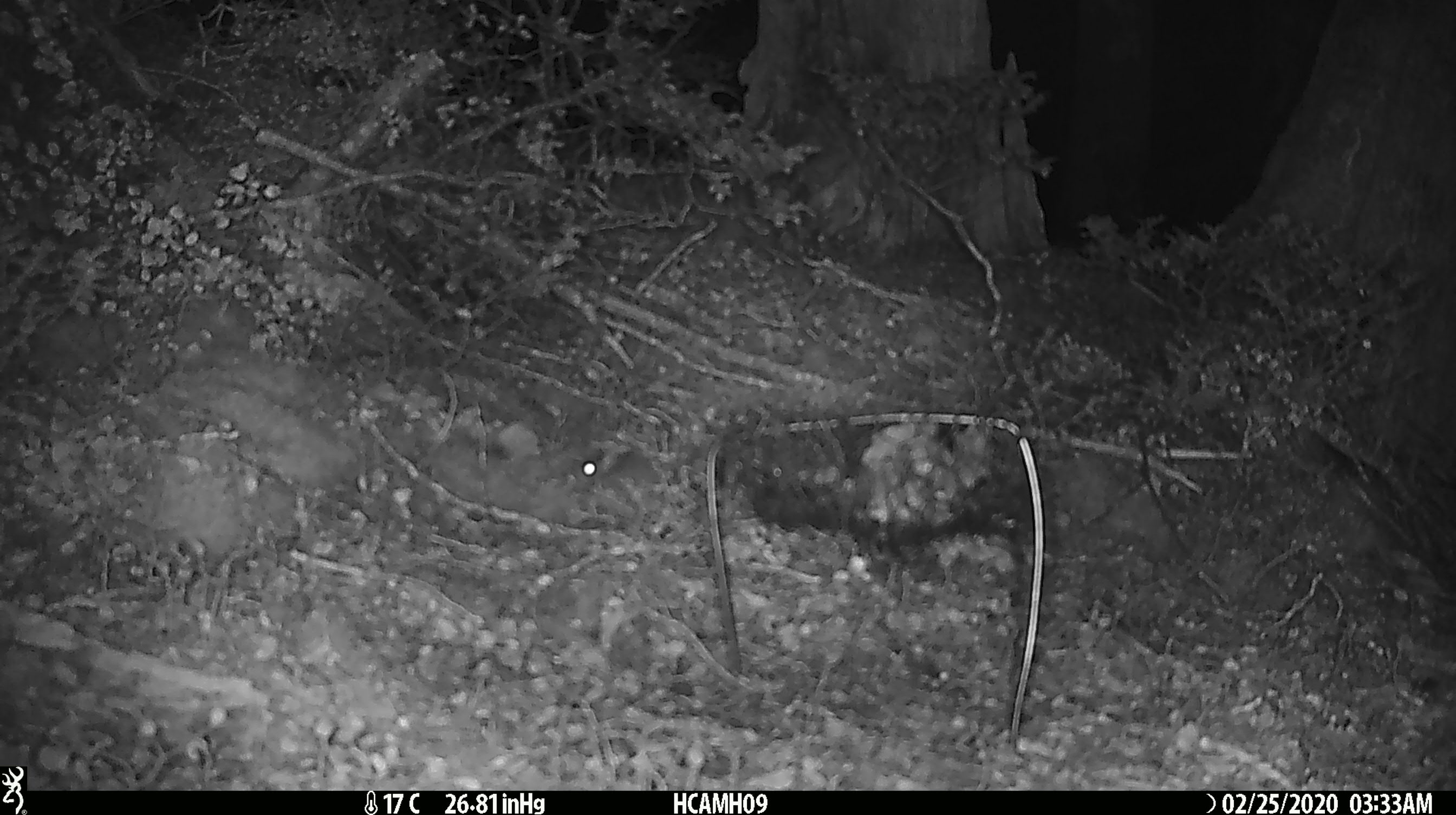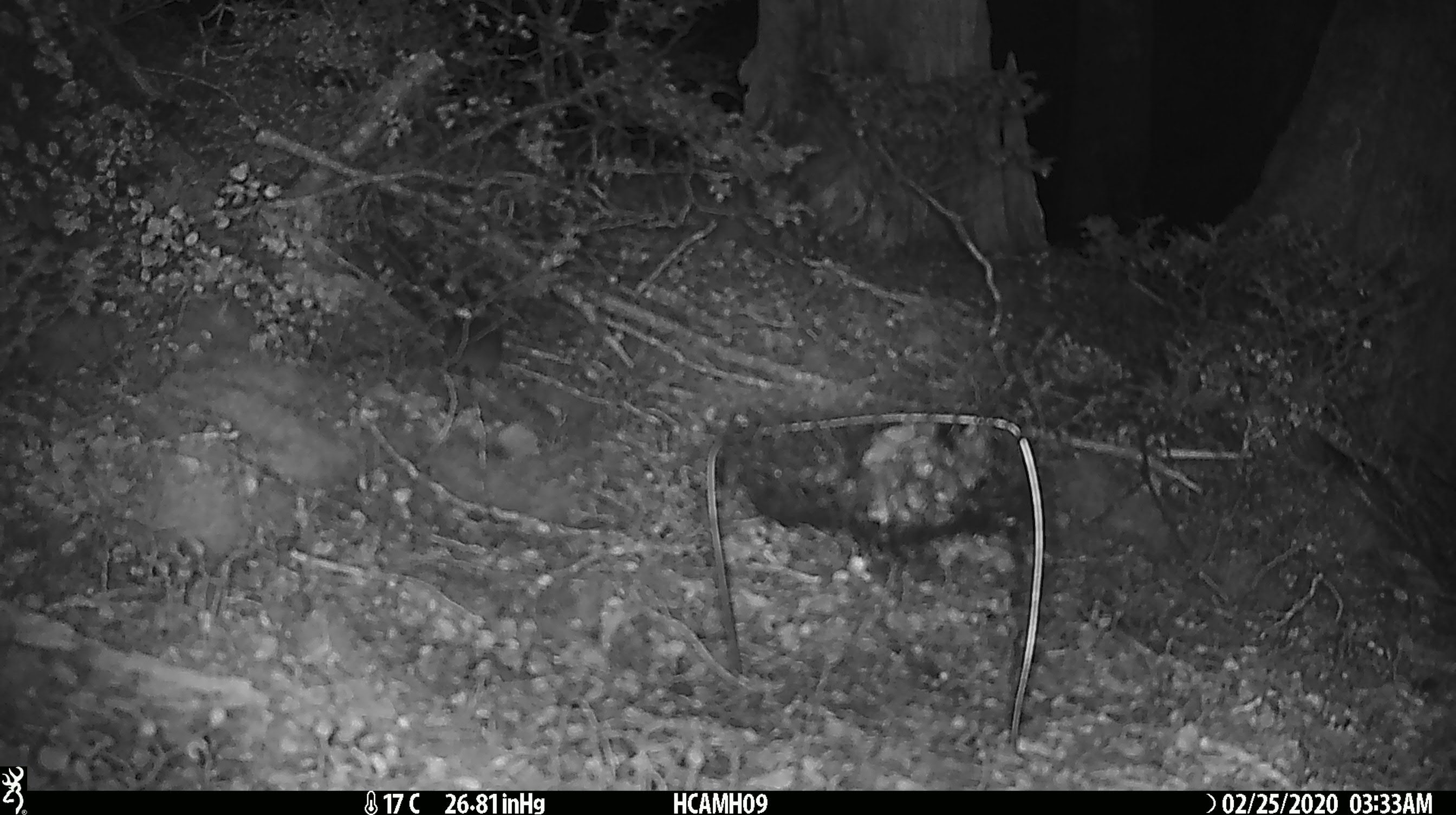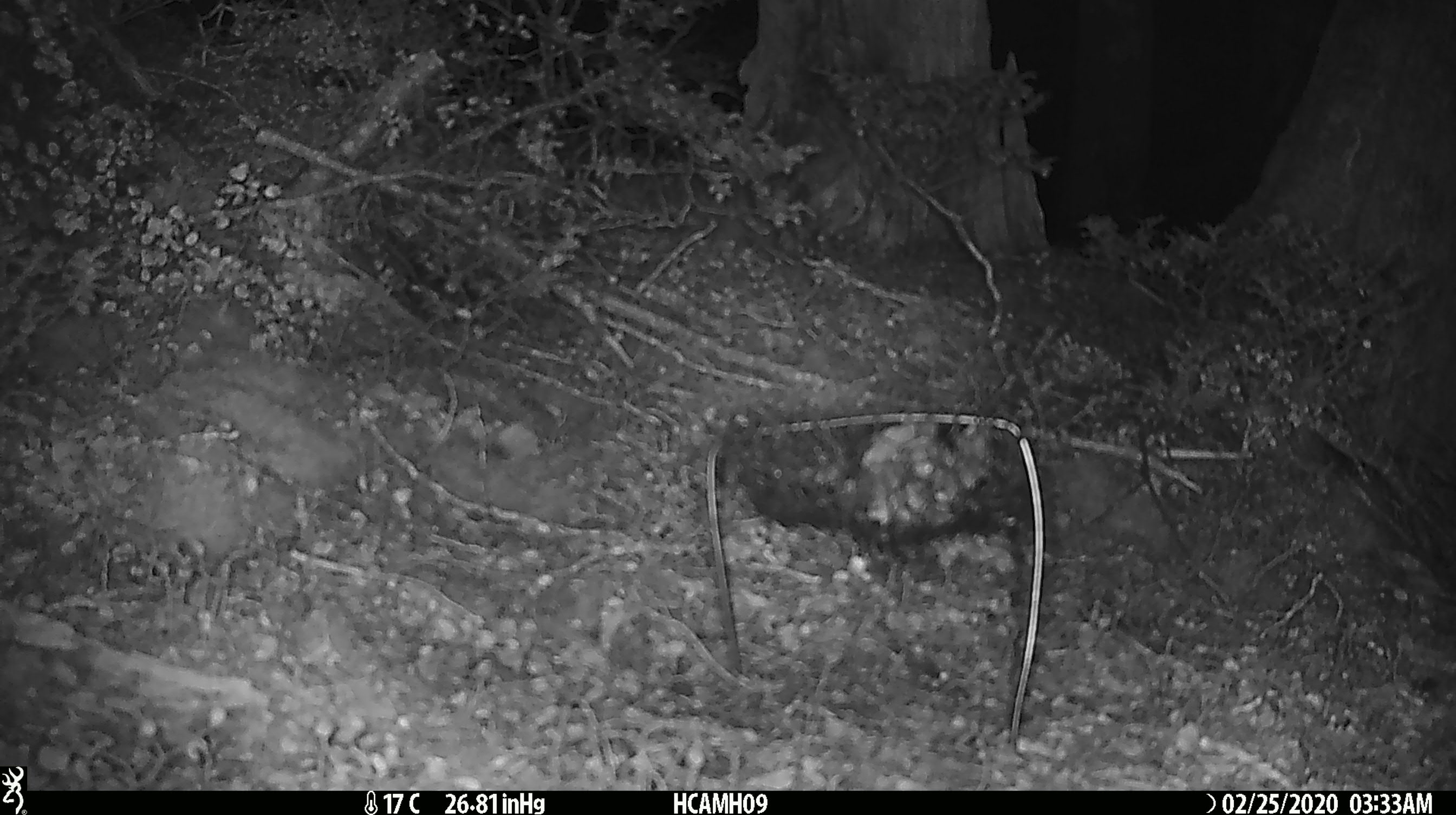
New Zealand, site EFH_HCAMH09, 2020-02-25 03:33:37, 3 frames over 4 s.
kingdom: Animalia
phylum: Chordata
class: Mammalia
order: Rodentia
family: Muridae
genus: Mus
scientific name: Mus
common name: mouse